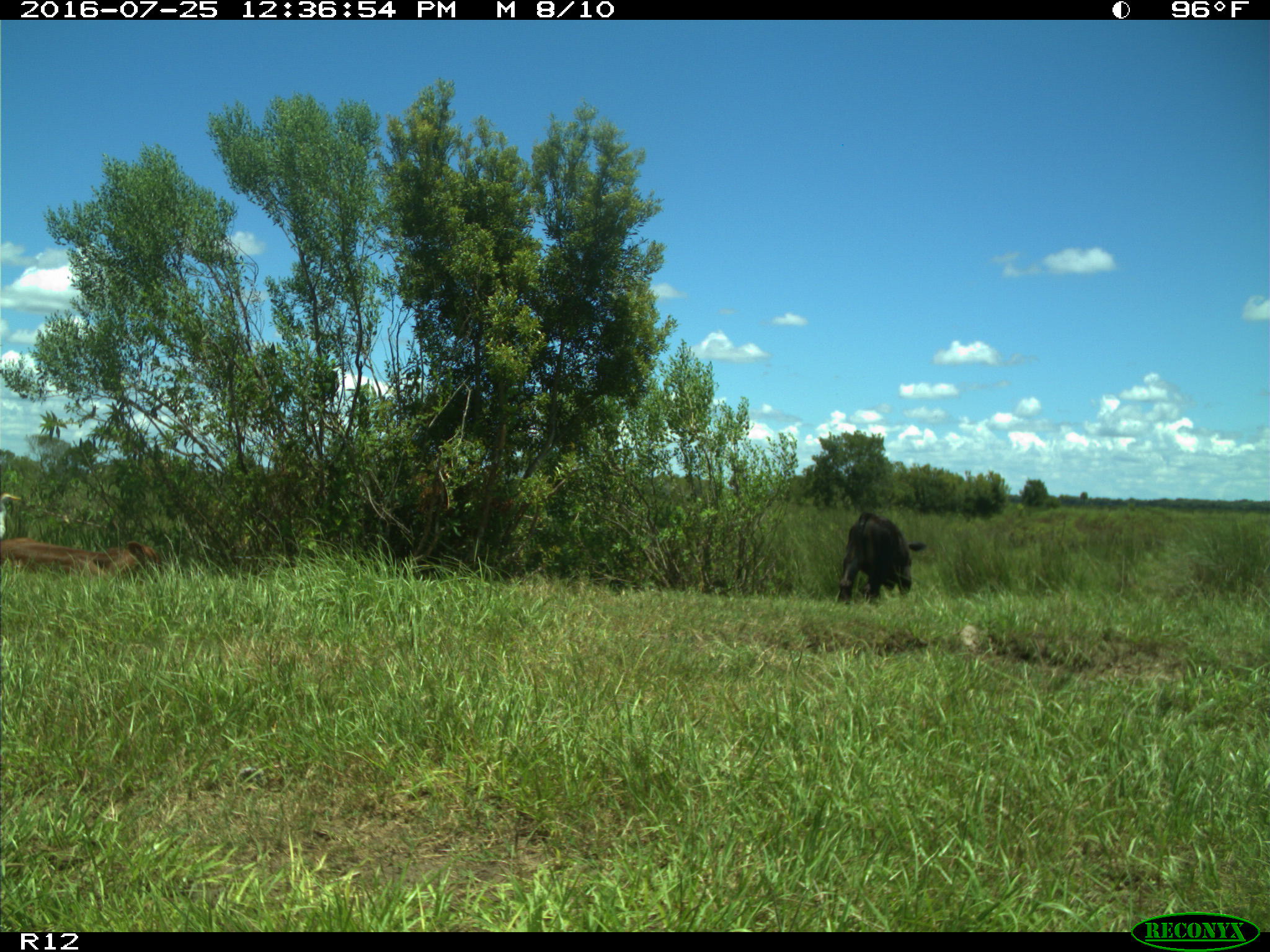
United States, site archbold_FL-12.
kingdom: Animalia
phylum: Chordata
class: Mammalia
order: Artiodactyla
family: Bovidae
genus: Bos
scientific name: Bos taurus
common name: domestic cow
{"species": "Bos taurus (domestic cow)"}